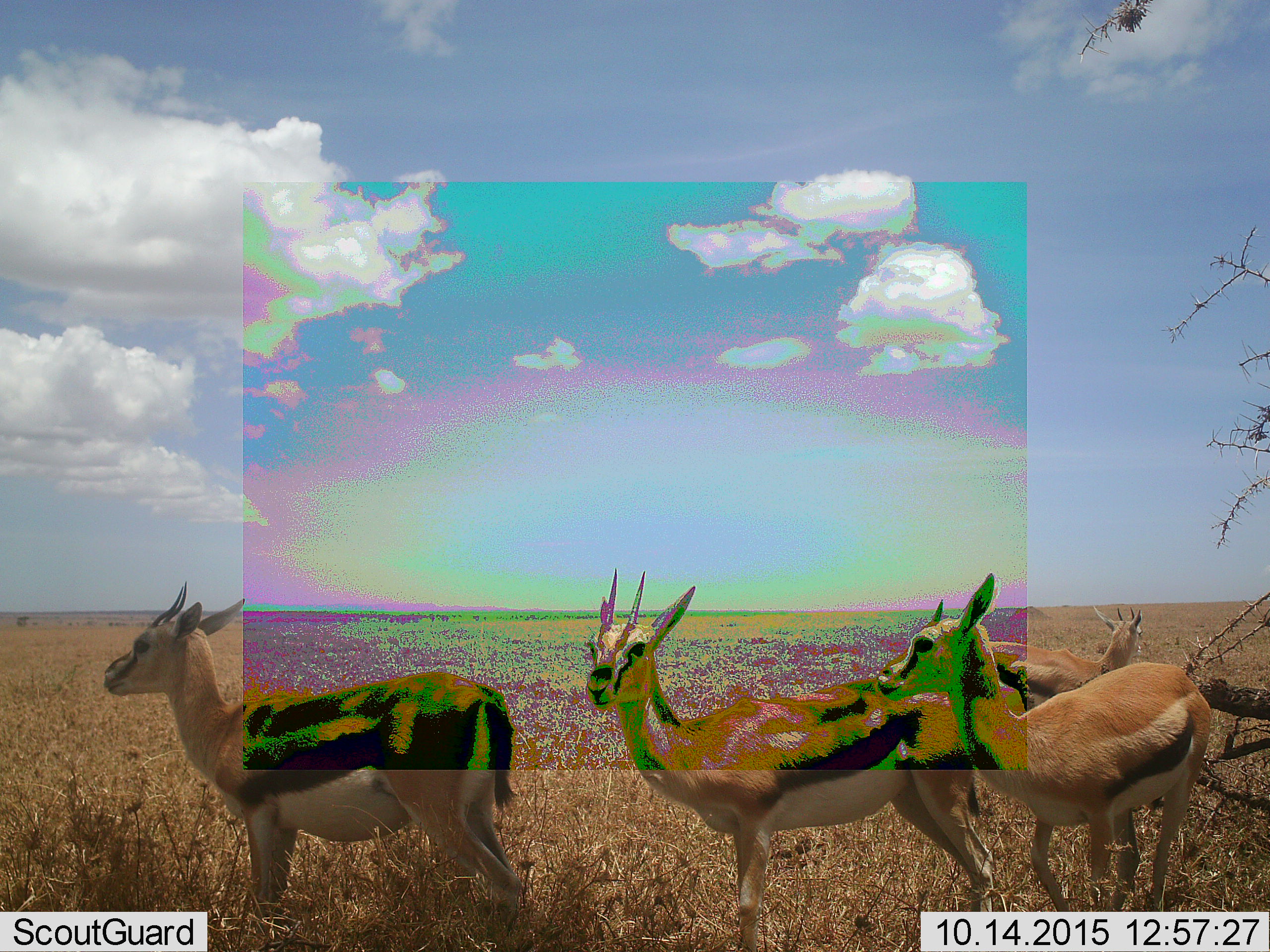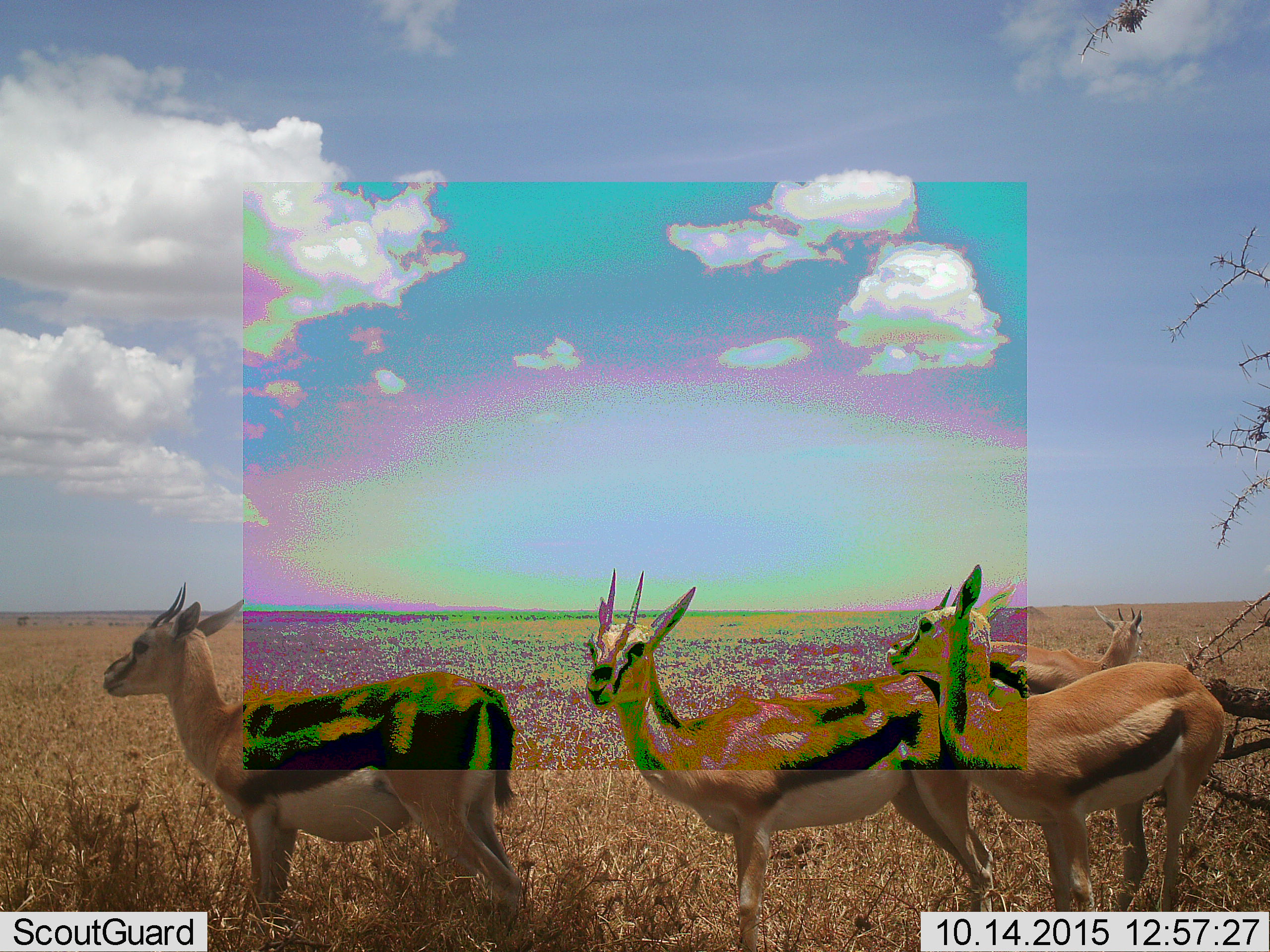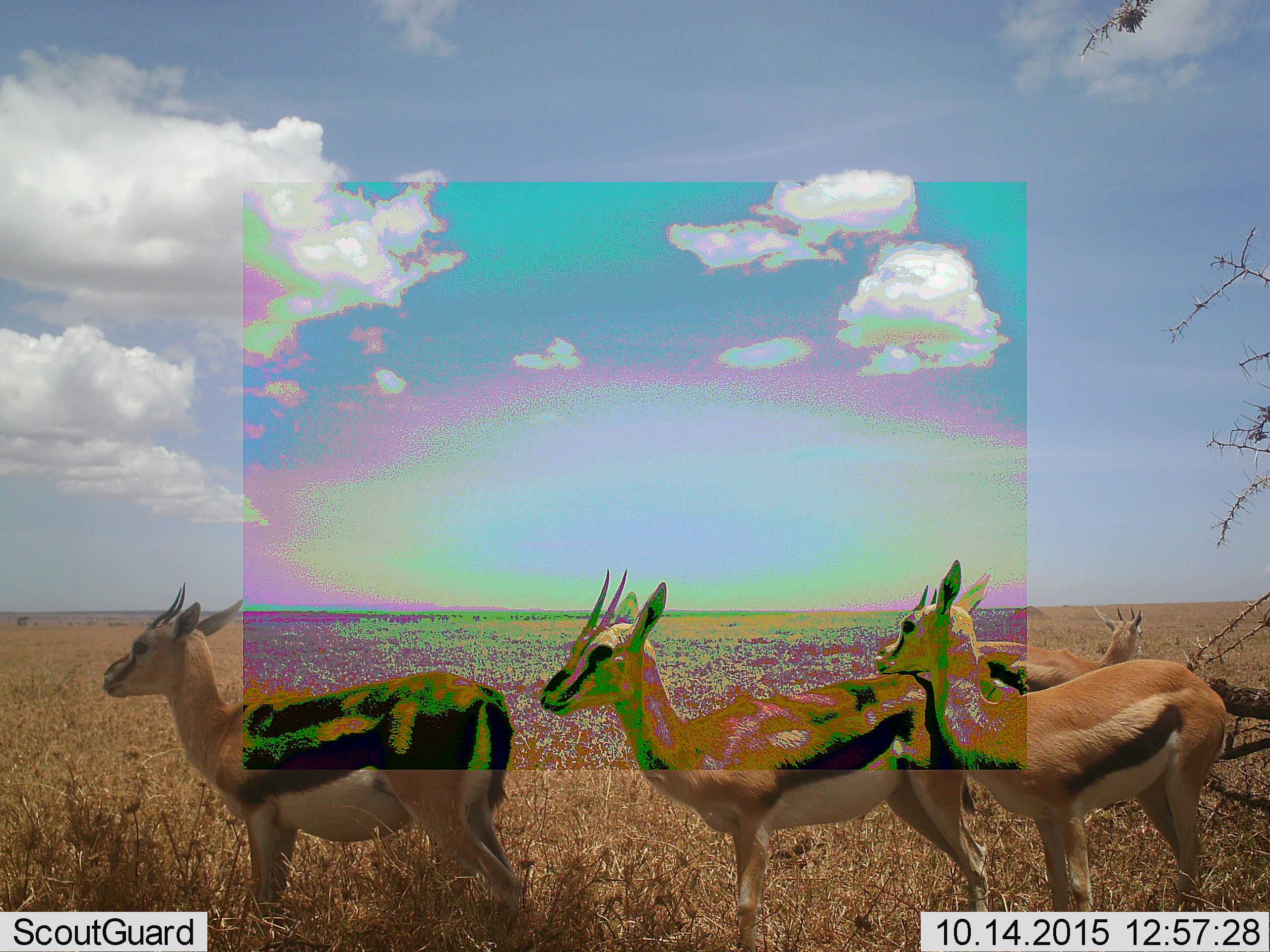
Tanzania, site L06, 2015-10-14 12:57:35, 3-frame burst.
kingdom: Animalia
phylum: Chordata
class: Mammalia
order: Artiodactyla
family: Bovidae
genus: Eudorcas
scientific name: Eudorcas thomsonii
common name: thomson's gazelle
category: gazellethomsons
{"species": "gazellethomsons (thomson's gazelle) (Eudorcas thomsonii)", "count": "4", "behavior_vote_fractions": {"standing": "100%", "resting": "12%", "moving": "0%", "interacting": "0%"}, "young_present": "0%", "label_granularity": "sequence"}